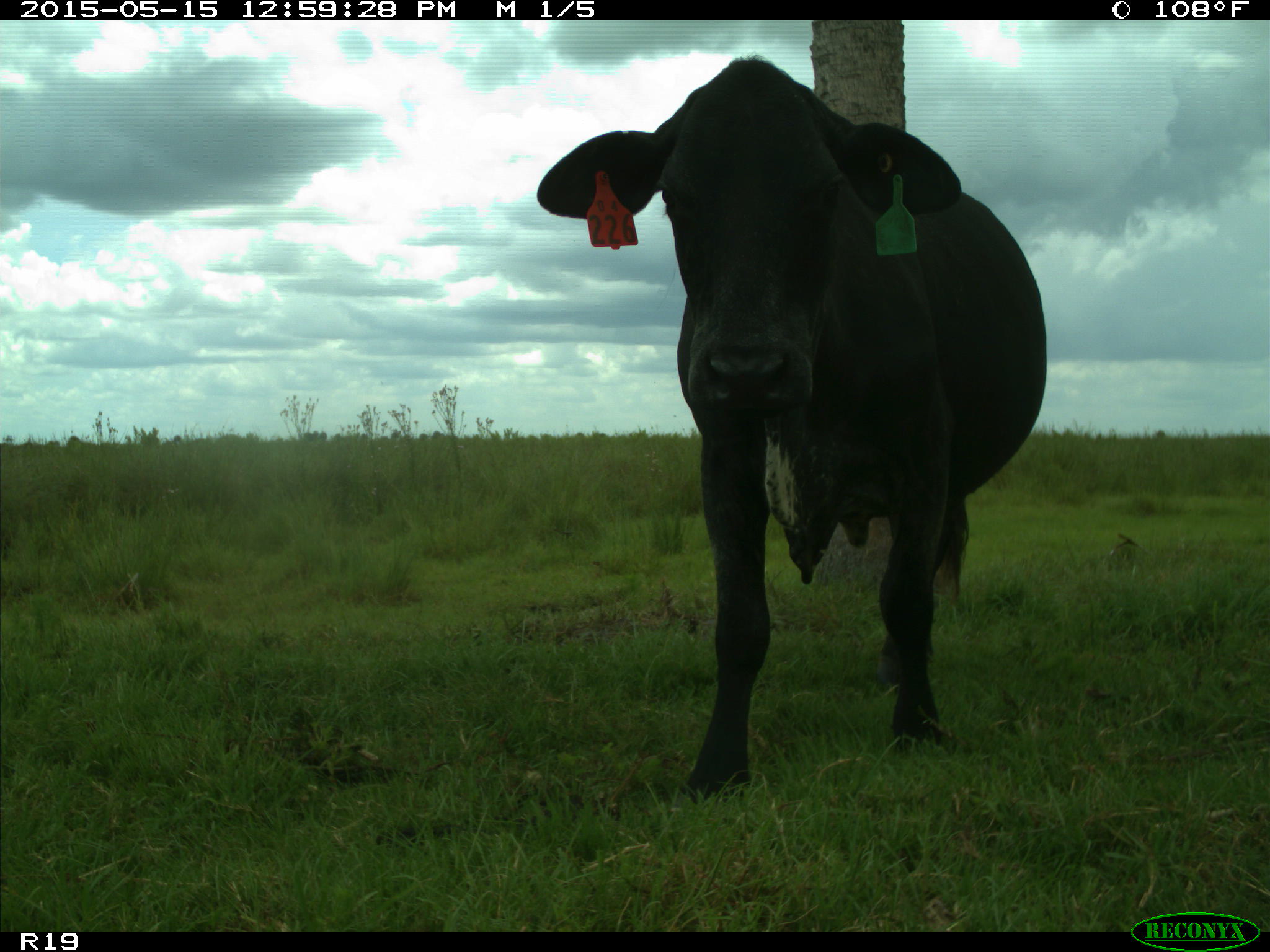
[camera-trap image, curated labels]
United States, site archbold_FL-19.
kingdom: Animalia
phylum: Chordata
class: Mammalia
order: Artiodactyla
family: Bovidae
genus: Bos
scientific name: Bos taurus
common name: domestic cow